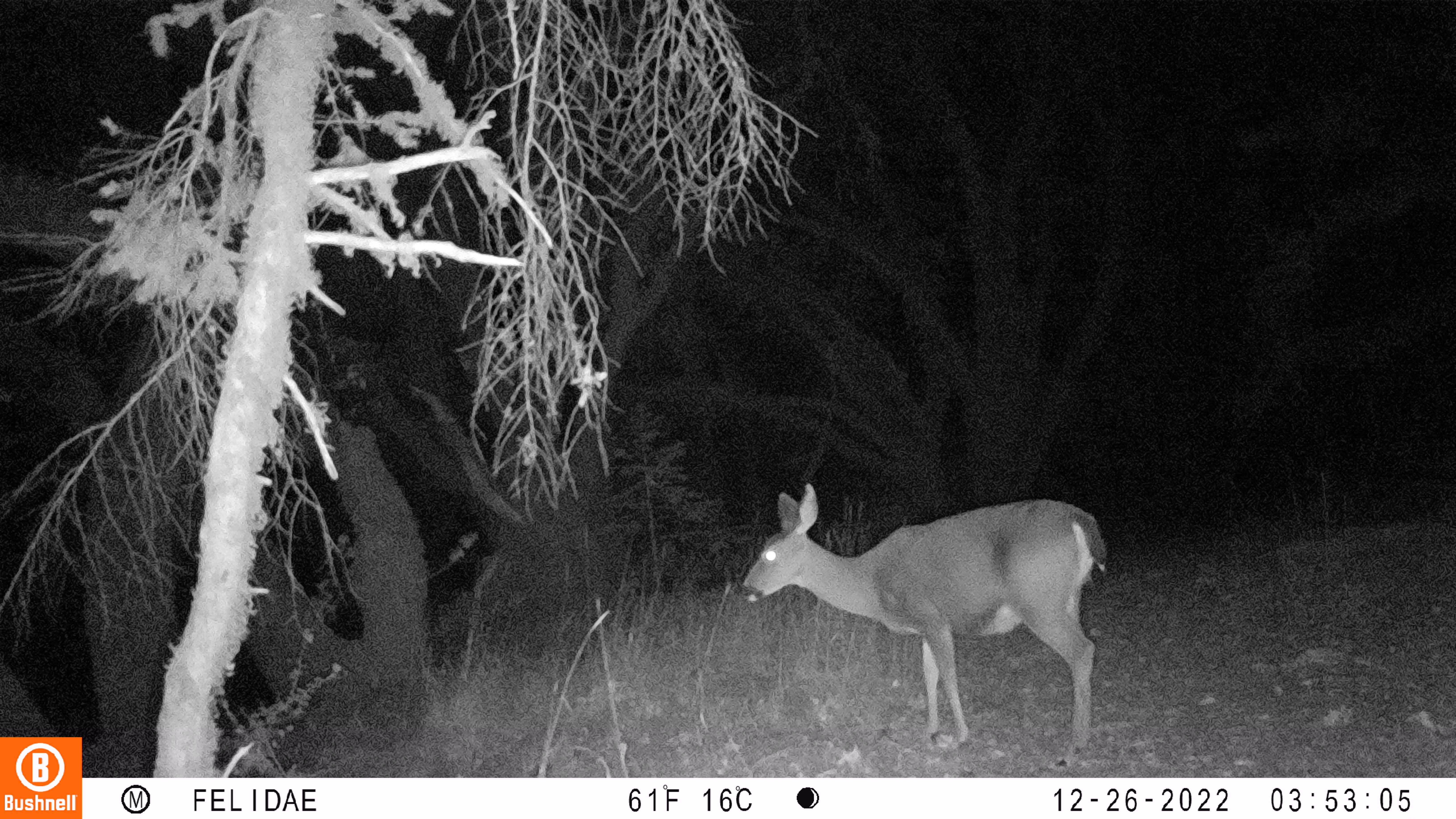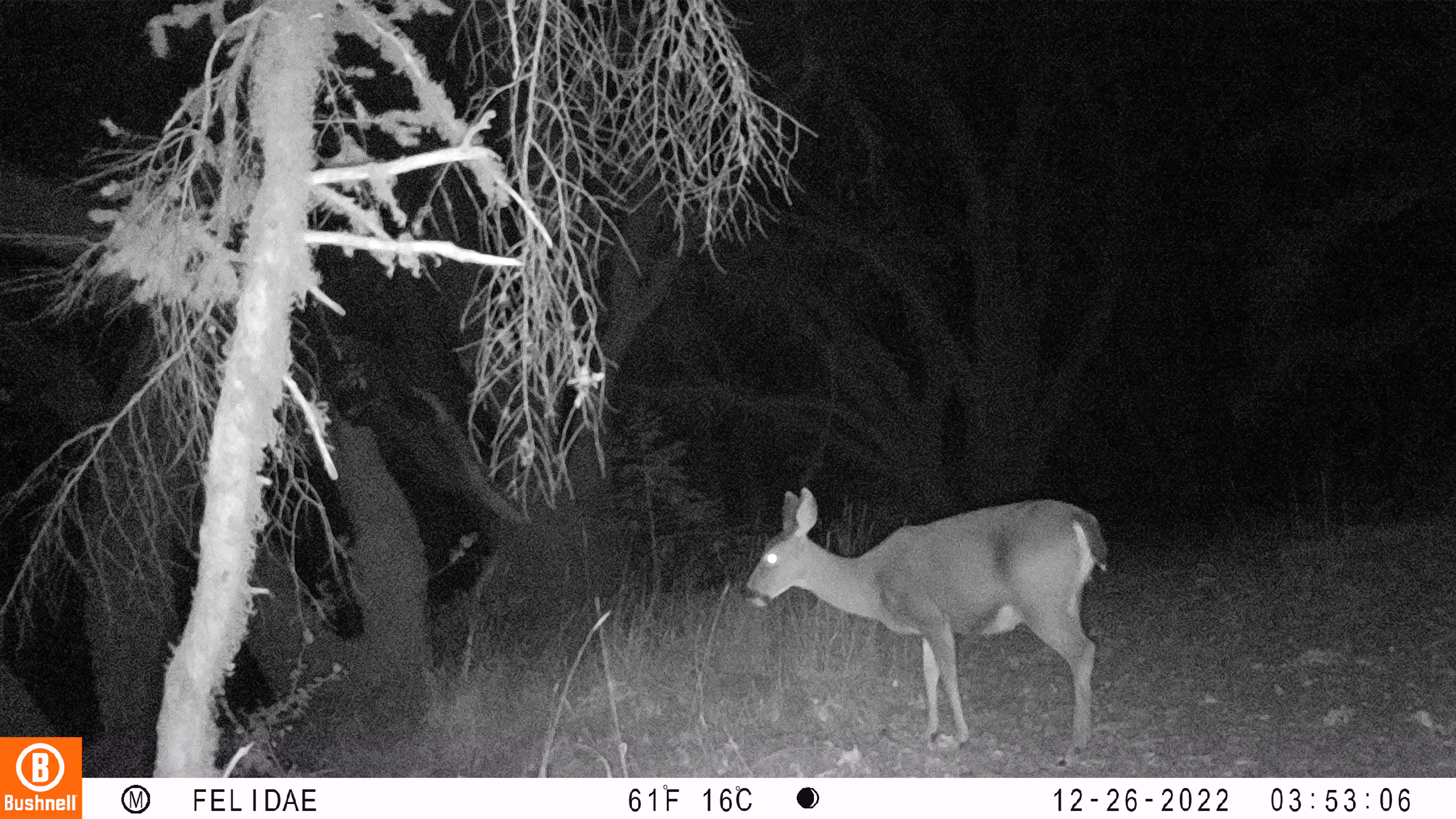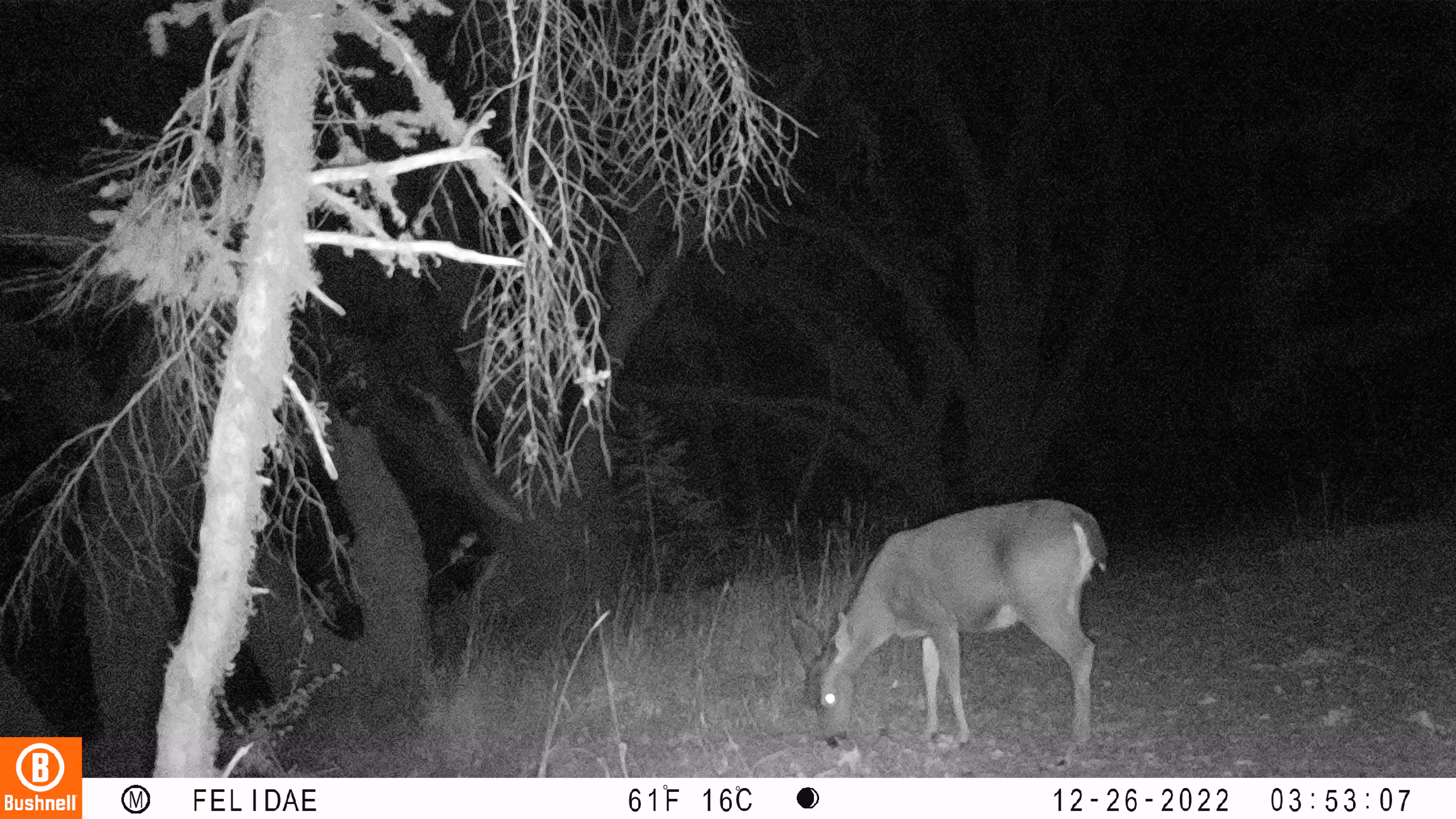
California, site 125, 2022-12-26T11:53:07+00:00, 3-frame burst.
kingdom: Animalia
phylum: Chordata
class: Mammalia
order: Artiodactyla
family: Cervidae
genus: Odocoileus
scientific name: Odocoileus hemionus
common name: mule deer